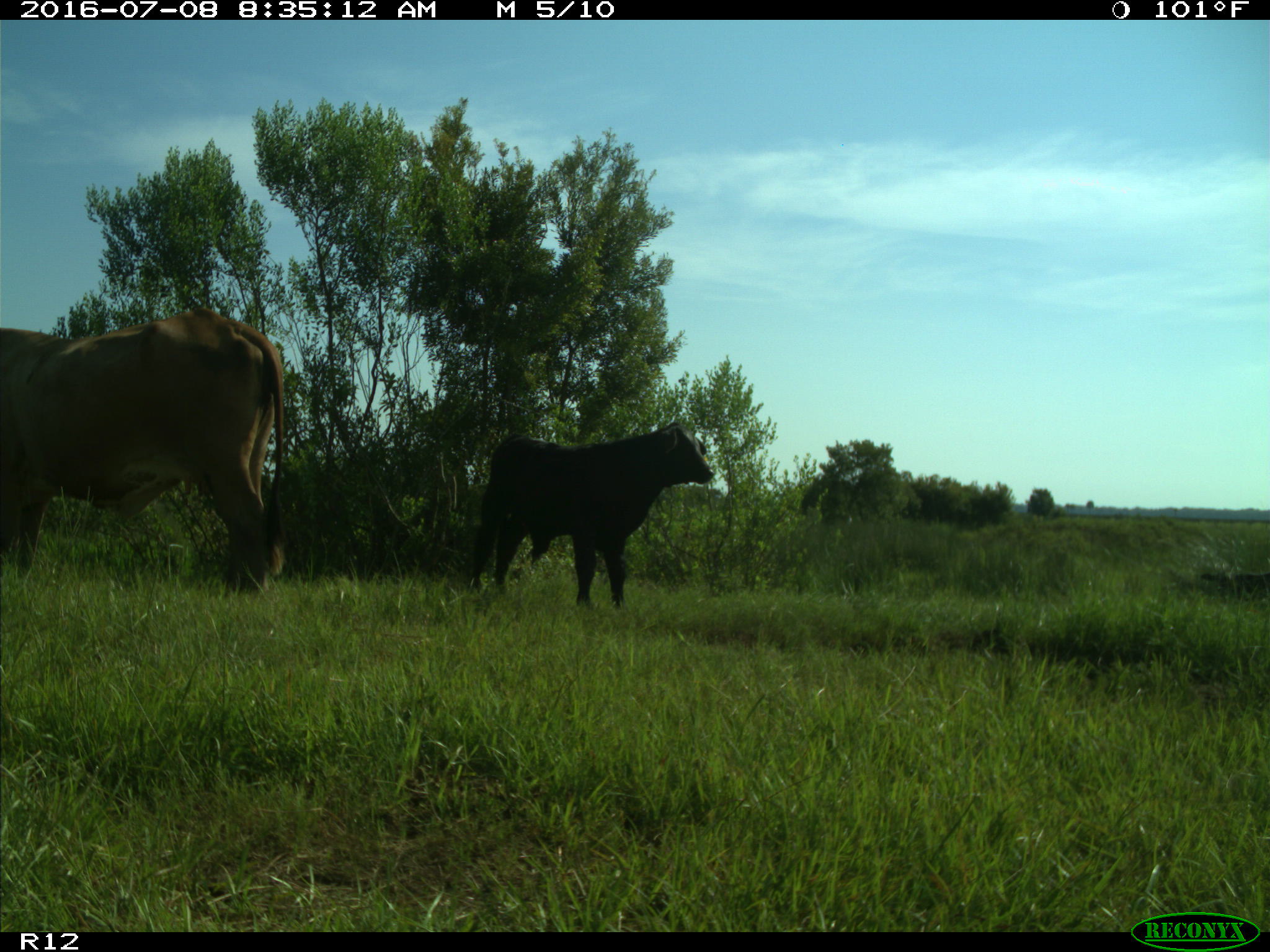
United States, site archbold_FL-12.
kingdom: Animalia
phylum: Chordata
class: Mammalia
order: Artiodactyla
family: Bovidae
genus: Bos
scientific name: Bos taurus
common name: domestic cow